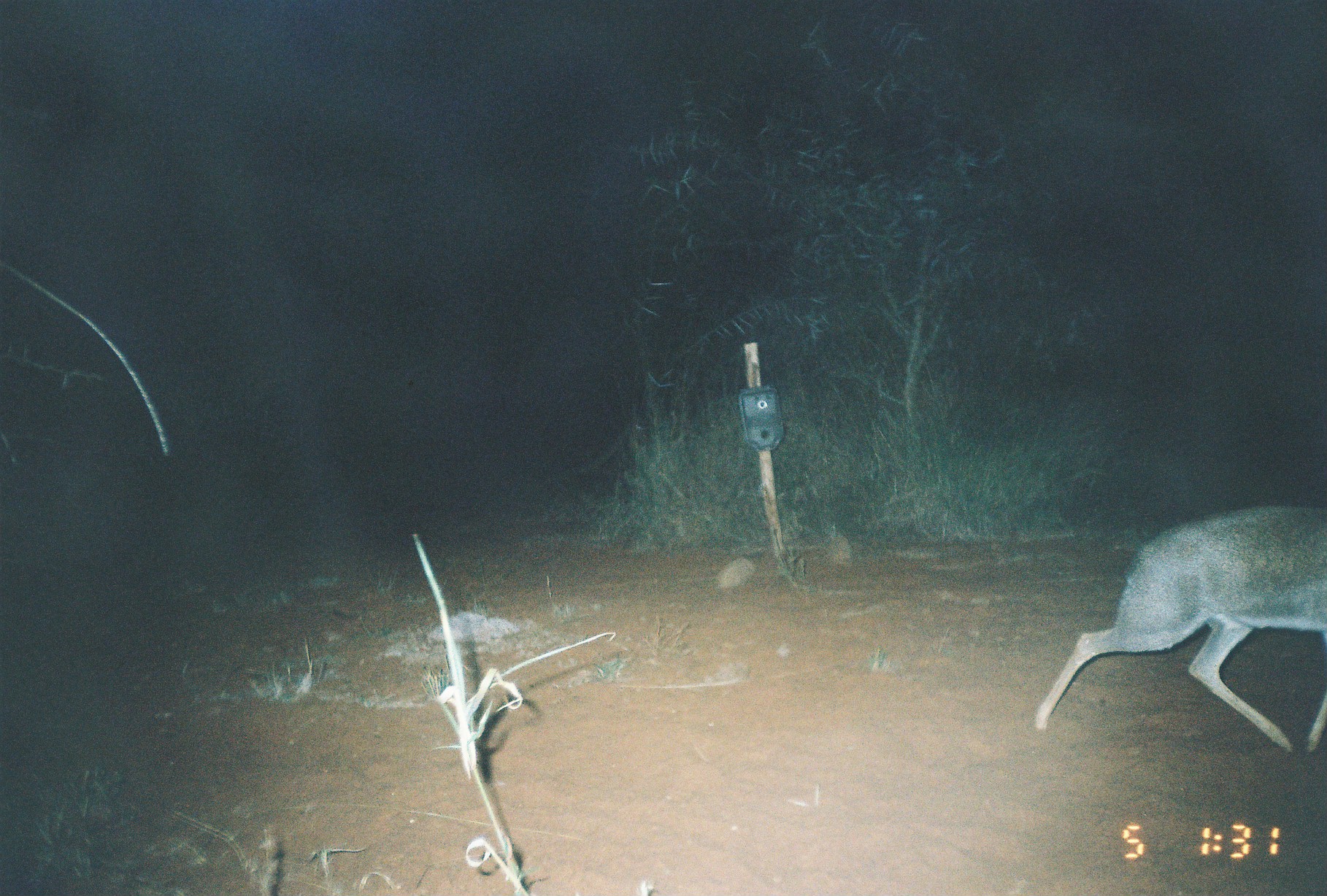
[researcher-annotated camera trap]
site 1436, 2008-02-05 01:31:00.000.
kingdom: Animalia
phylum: Chordata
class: Mammalia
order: Artiodactyla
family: Bovidae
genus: Madoqua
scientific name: Madoqua guentheri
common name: günther's dik-dik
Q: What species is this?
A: Madoqua guentheri (günther's dik-dik).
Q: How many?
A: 1.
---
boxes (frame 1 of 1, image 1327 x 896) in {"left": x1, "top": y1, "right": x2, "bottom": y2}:
madoqua guentheri: {"left": 1033, "top": 505, "right": 1327, "bottom": 755}